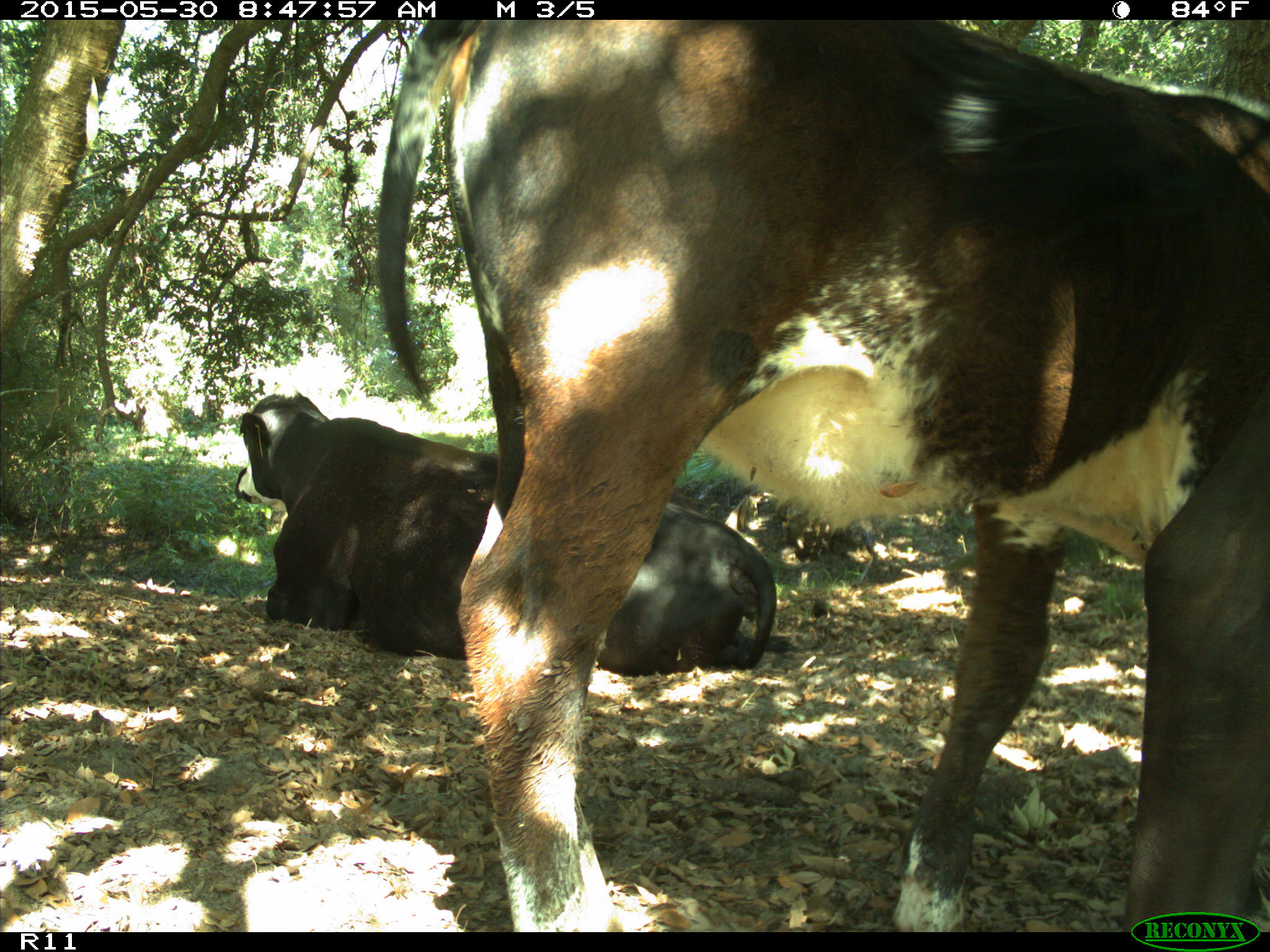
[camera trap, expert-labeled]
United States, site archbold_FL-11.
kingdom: Animalia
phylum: Chordata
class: Mammalia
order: Artiodactyla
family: Bovidae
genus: Bos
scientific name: Bos taurus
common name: domestic cow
Bos taurus (domestic cow).